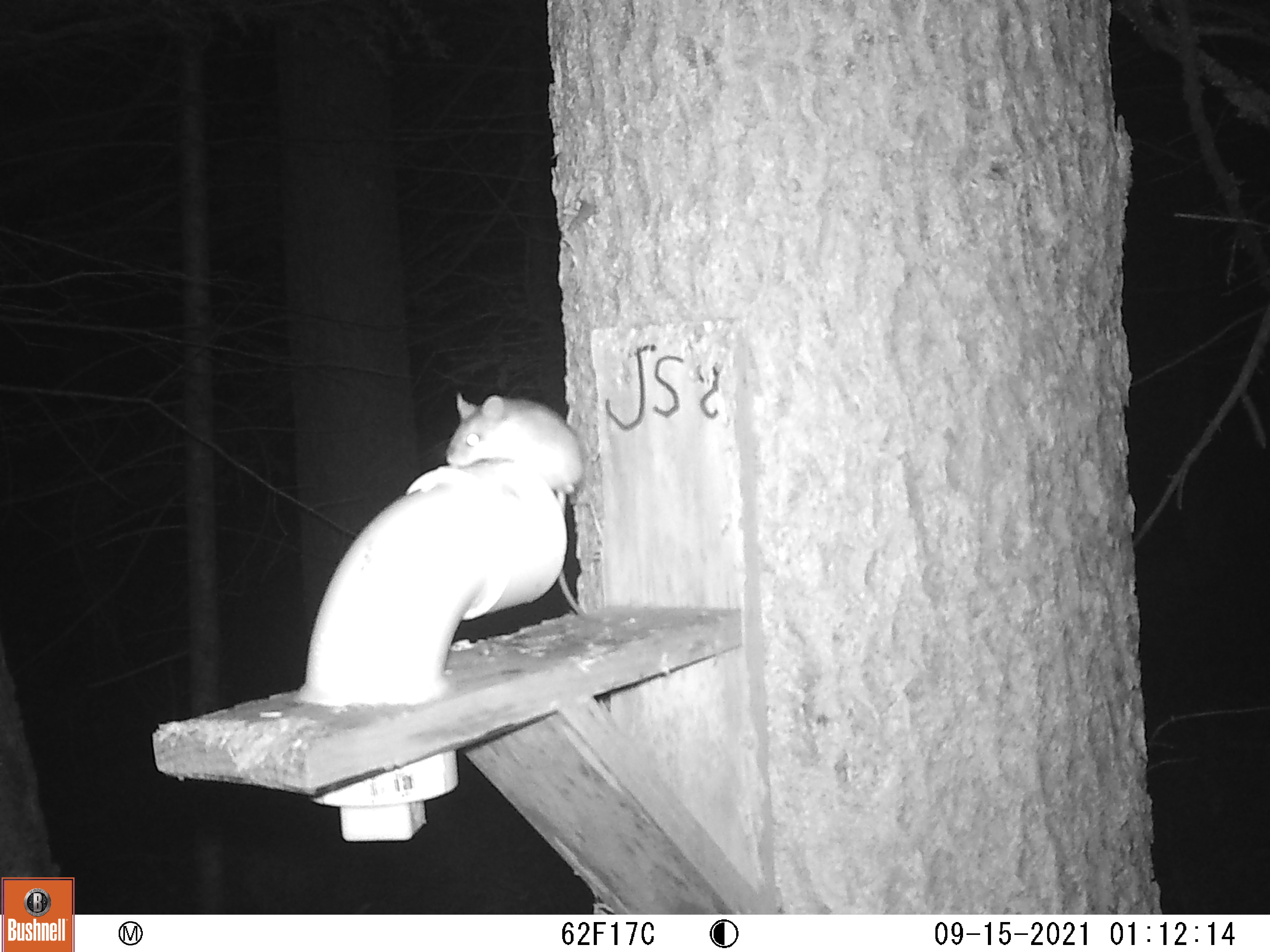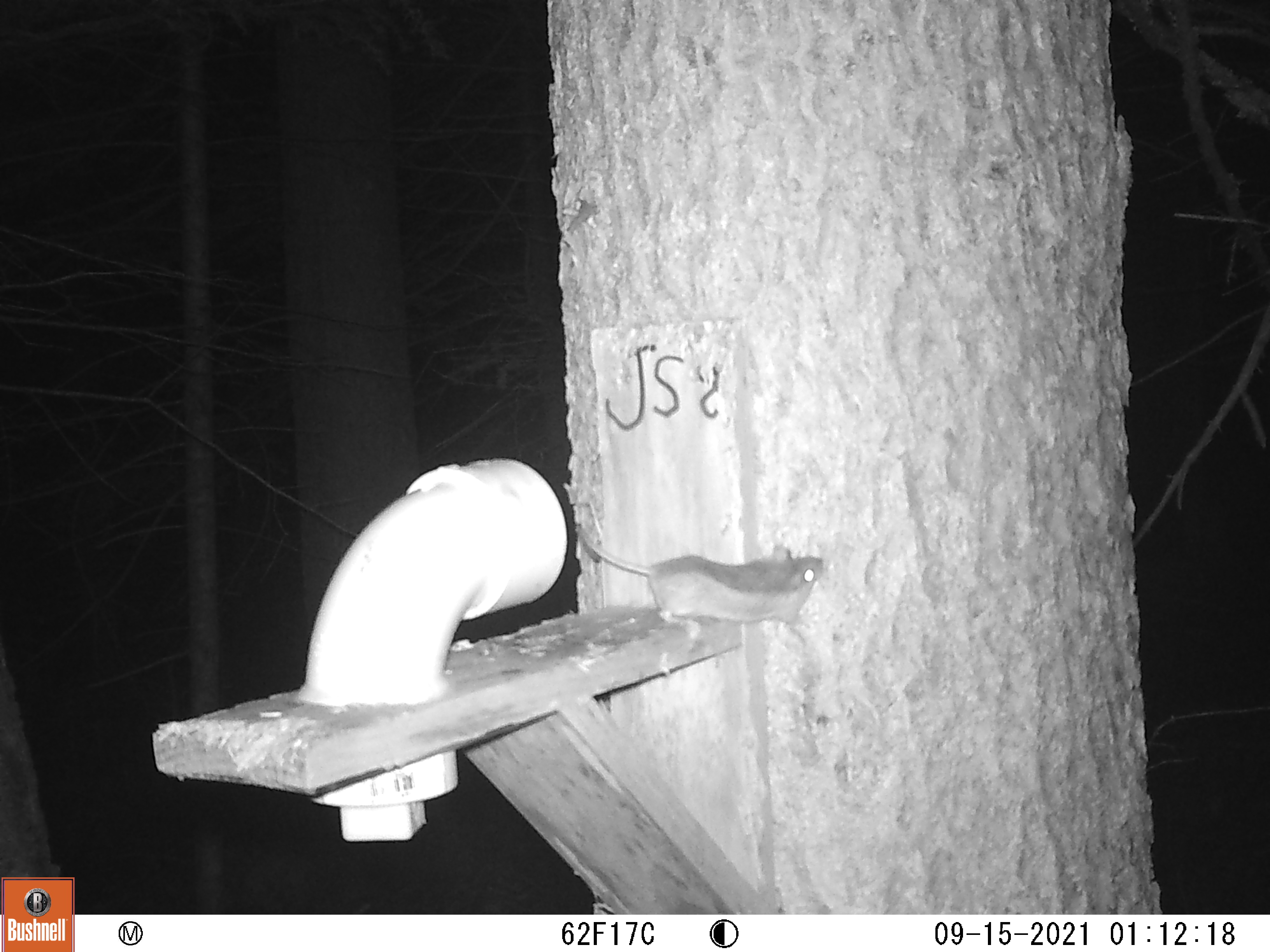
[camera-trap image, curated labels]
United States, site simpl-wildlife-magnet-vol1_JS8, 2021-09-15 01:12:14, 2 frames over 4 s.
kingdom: Animalia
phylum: Chordata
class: Mammalia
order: Rodentia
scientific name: Rodentia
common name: mouse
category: mouse sp.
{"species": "mouse sp. (mouse) (Rodentia)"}